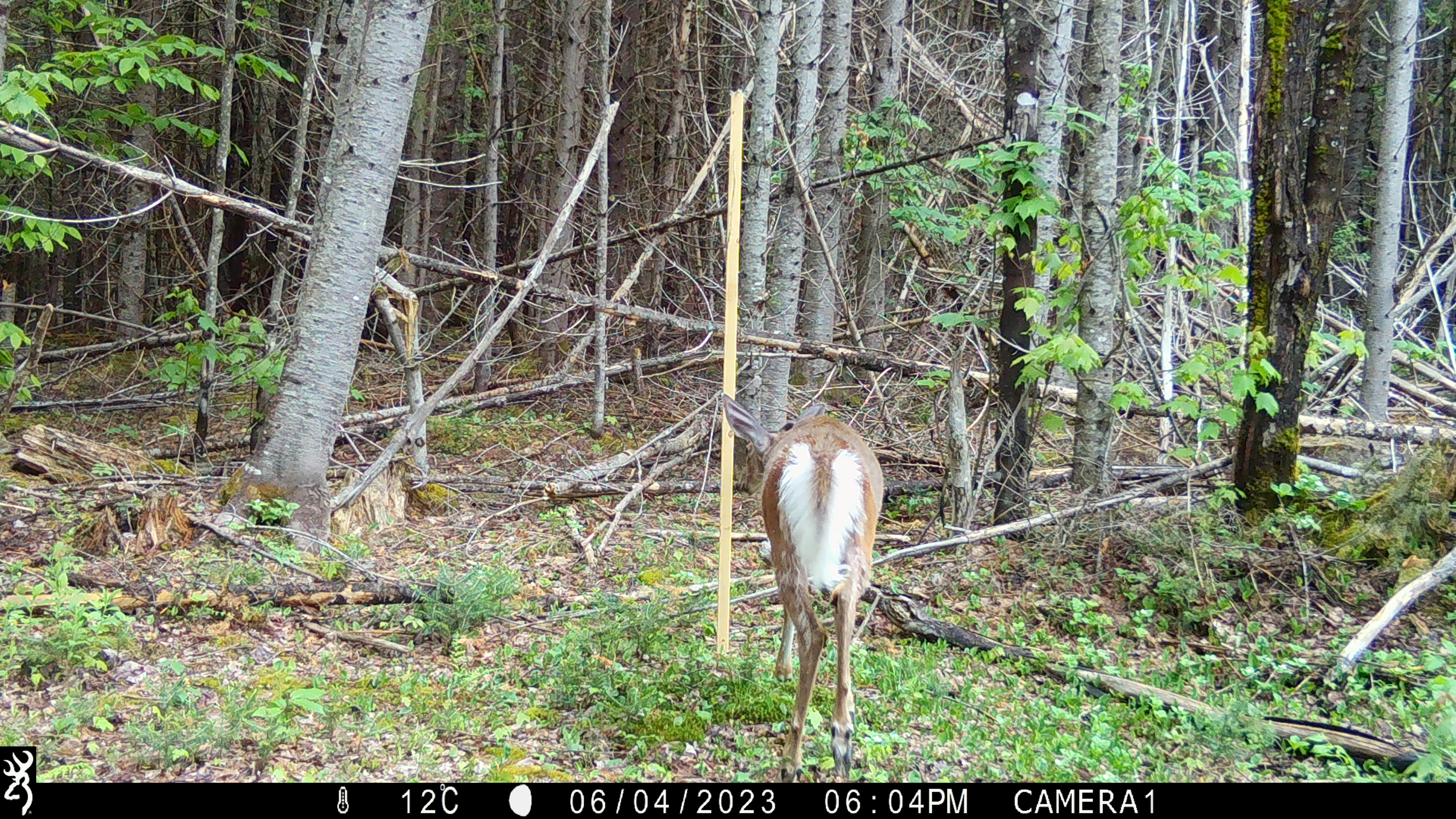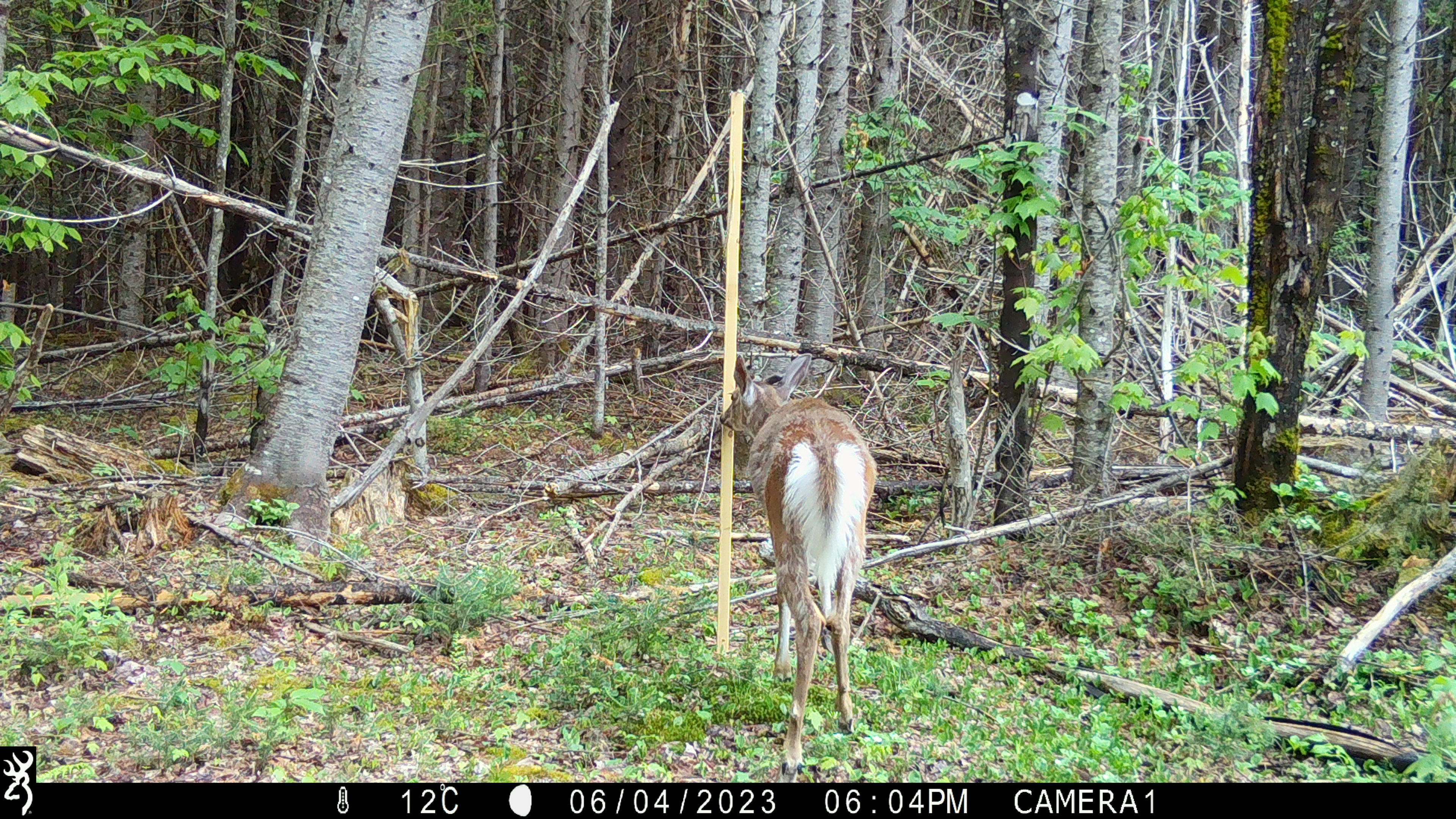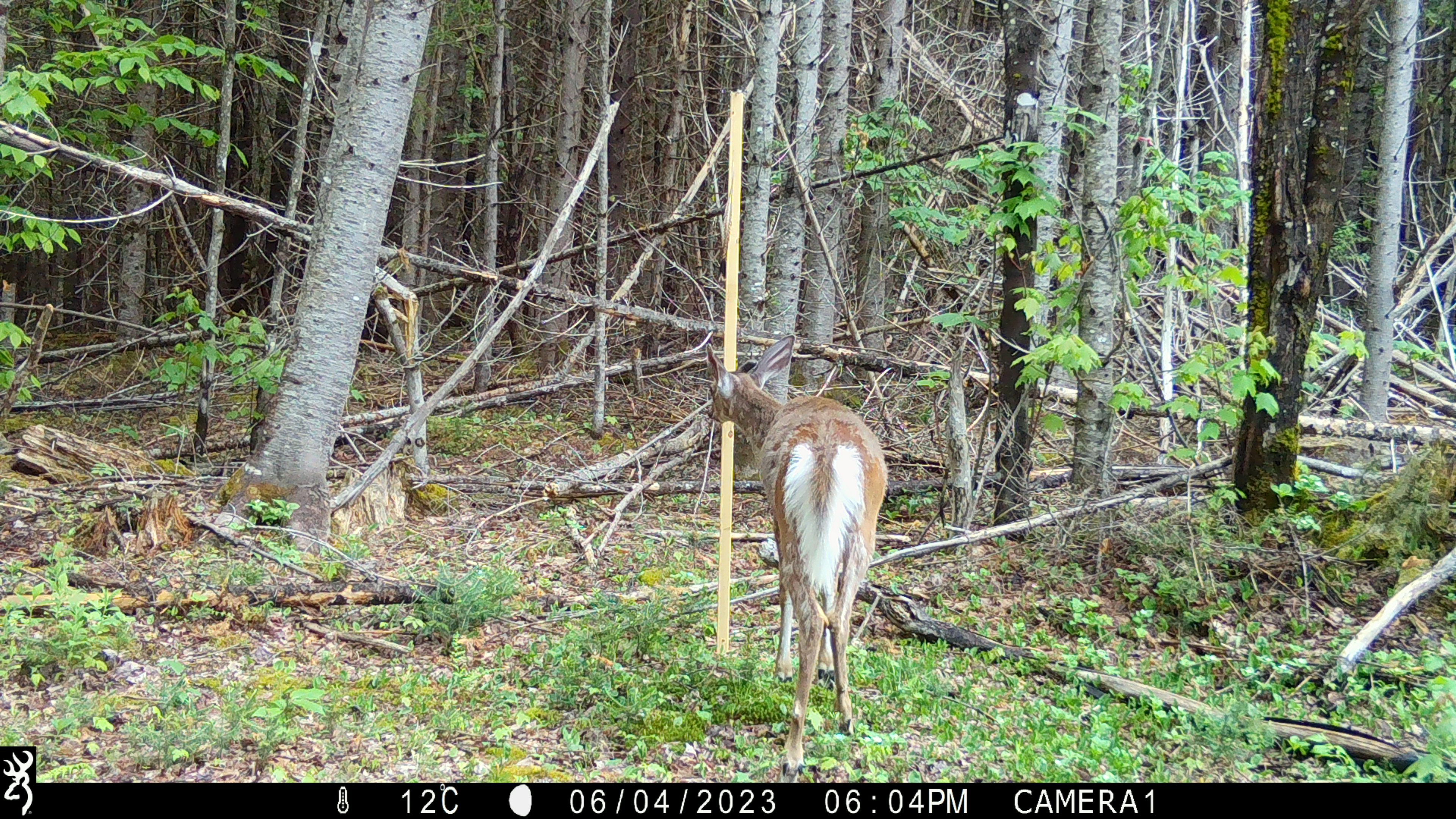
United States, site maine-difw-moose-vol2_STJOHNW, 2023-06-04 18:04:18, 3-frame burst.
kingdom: Animalia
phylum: Chordata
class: Mammalia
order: Artiodactyla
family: Cervidae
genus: Odocoileus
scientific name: Odocoileus virginianus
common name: white-tailed deer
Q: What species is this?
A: White-tailed deer (Odocoileus virginianus).